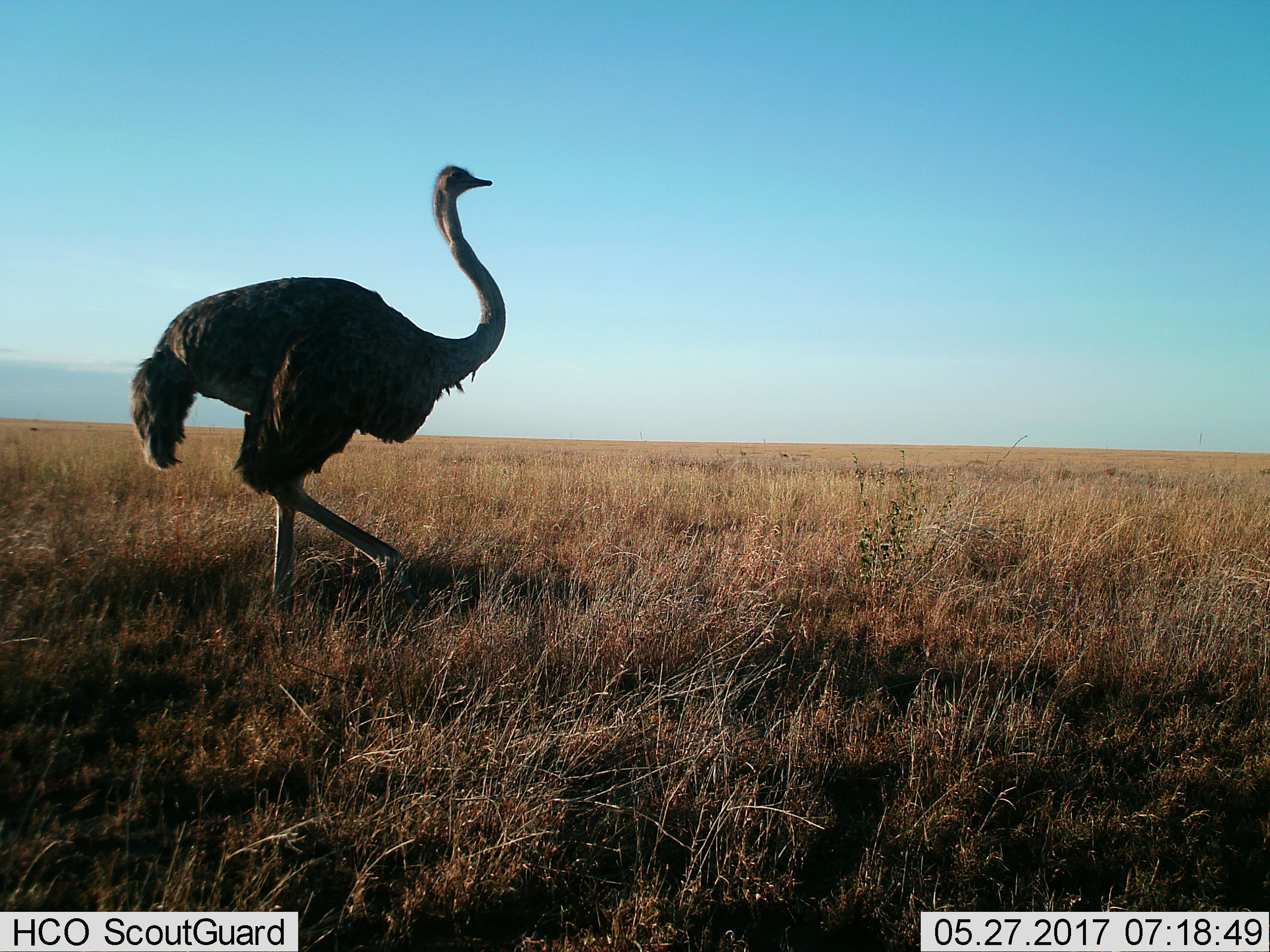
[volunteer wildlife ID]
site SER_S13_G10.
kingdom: Animalia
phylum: Chordata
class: Aves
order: Struthioniformes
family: Struthionidae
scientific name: Struthionidae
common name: ostrich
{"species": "ostrich (Struthionidae)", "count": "1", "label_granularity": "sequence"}